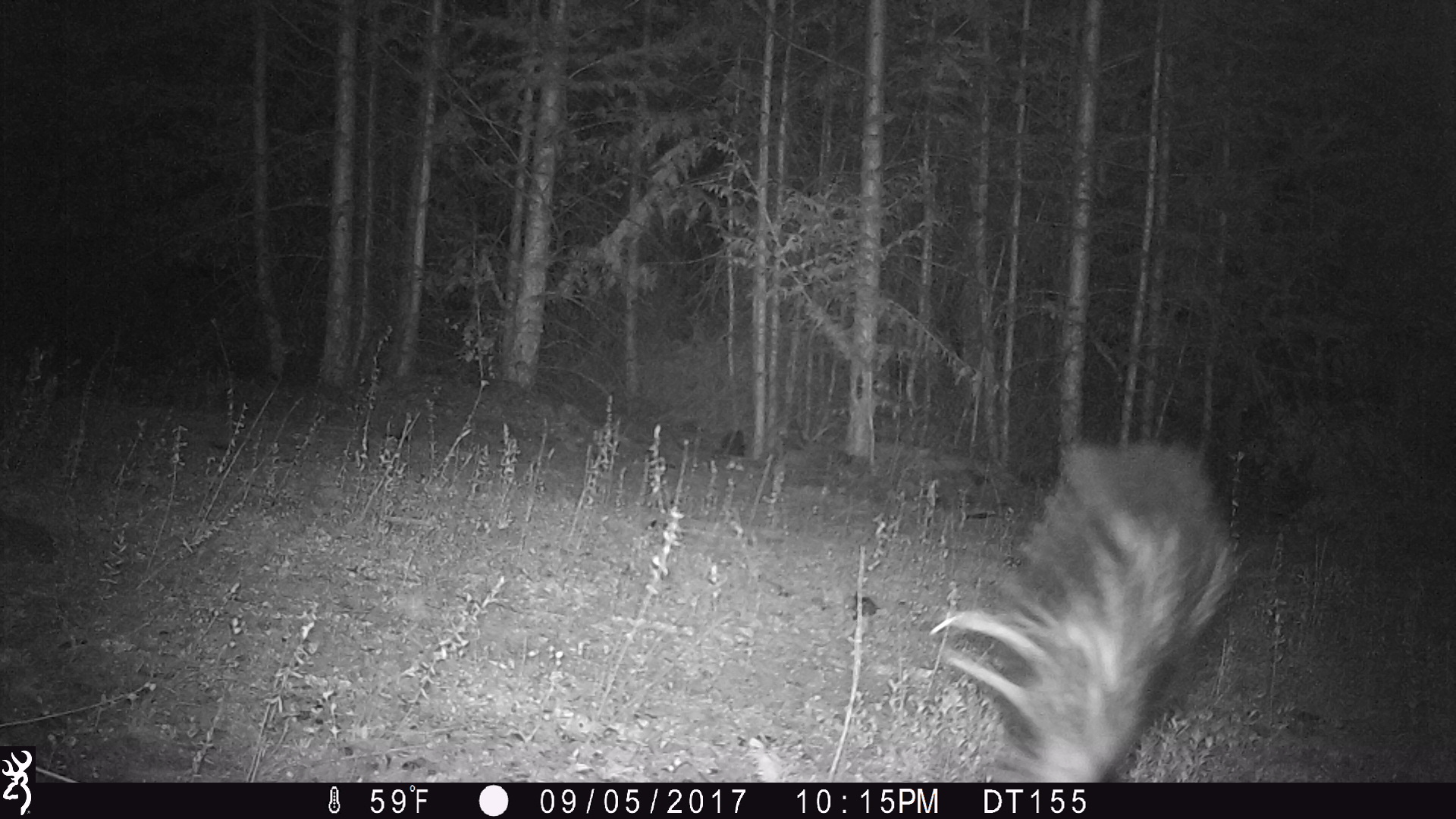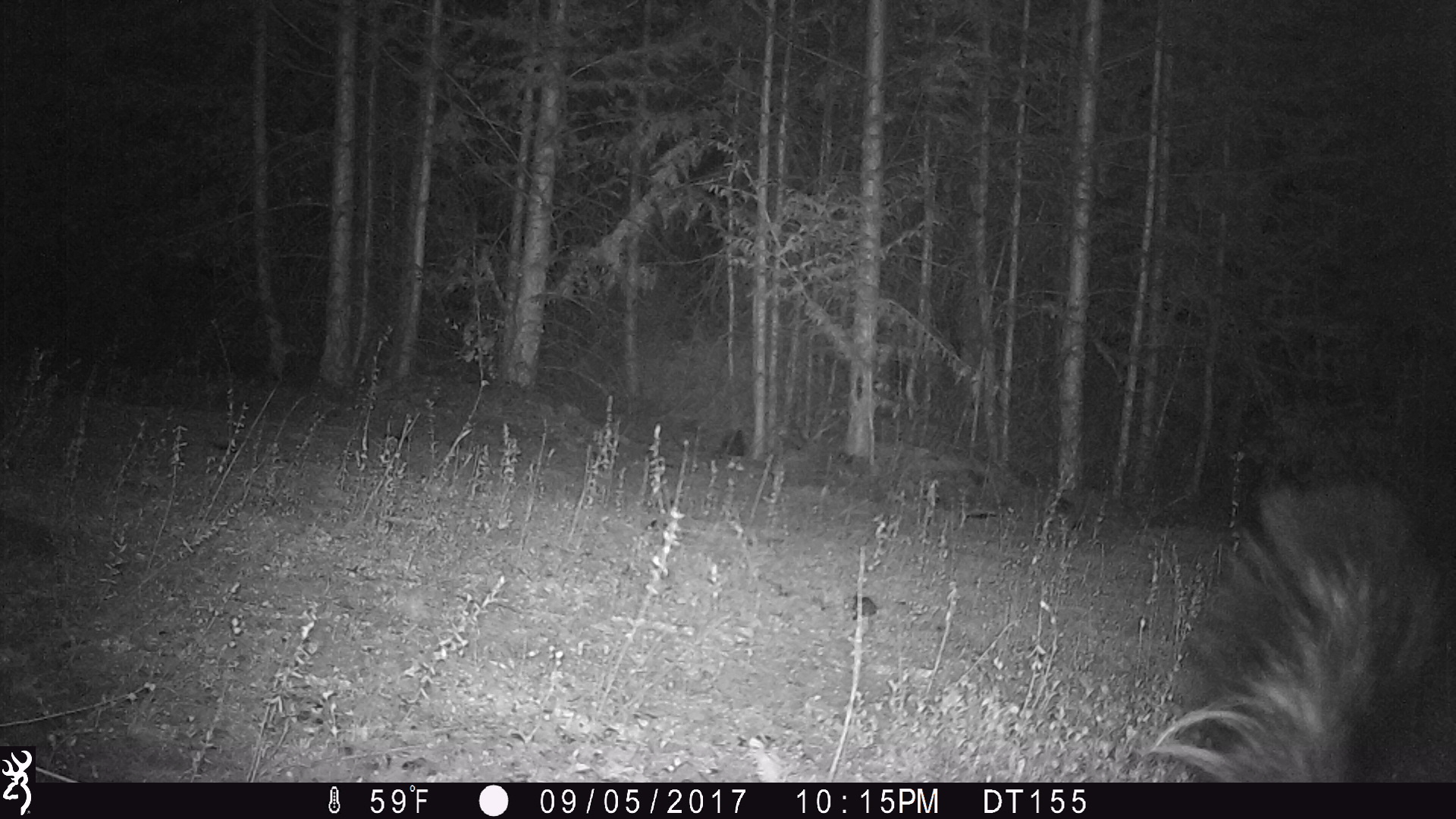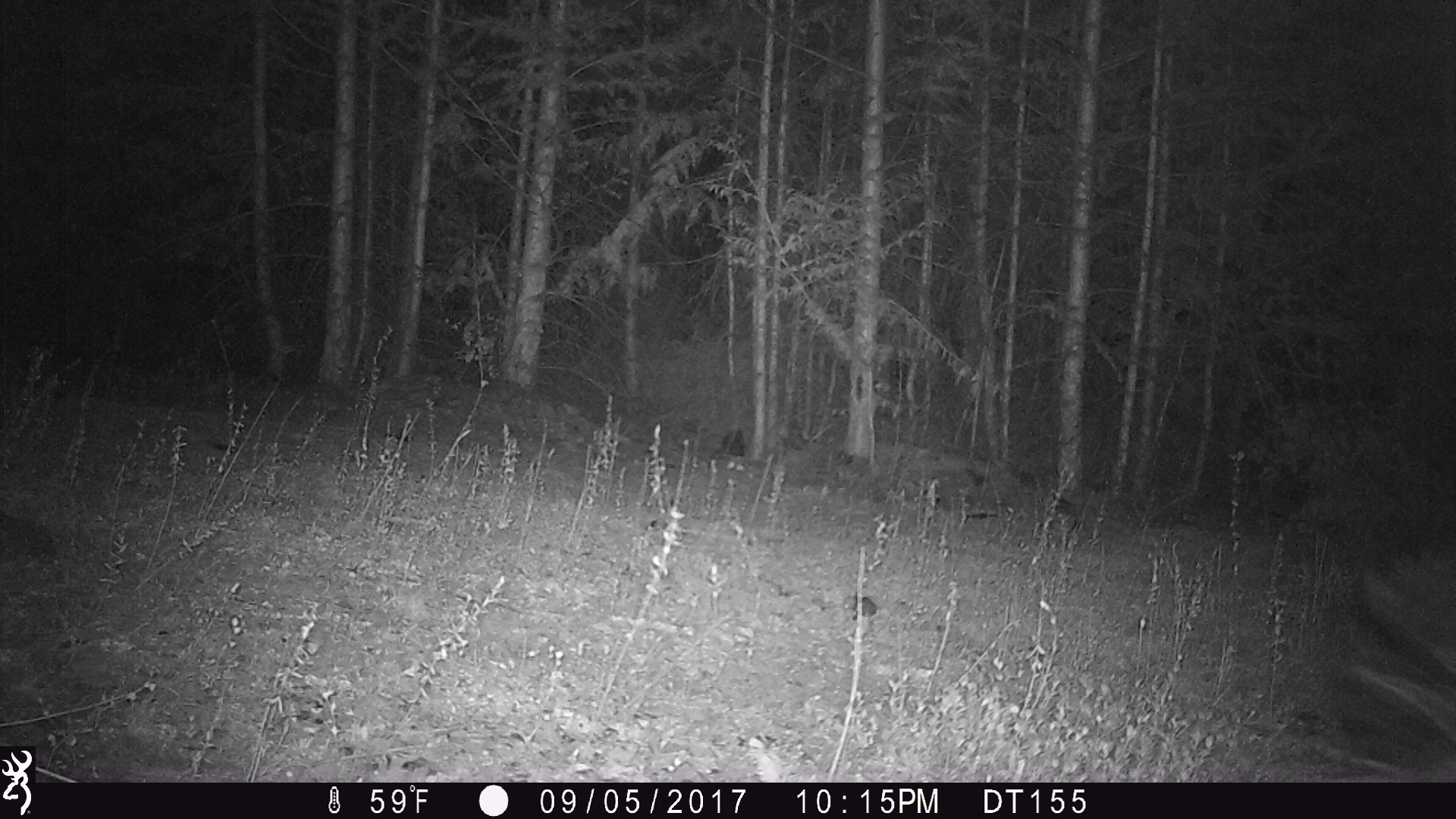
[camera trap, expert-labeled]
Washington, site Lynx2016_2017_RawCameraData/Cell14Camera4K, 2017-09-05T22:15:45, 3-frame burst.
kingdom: Animalia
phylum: Chordata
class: Mammalia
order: Carnivora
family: Mephitidae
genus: Mephitis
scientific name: Mephitis mephitis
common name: striped skunk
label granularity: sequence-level